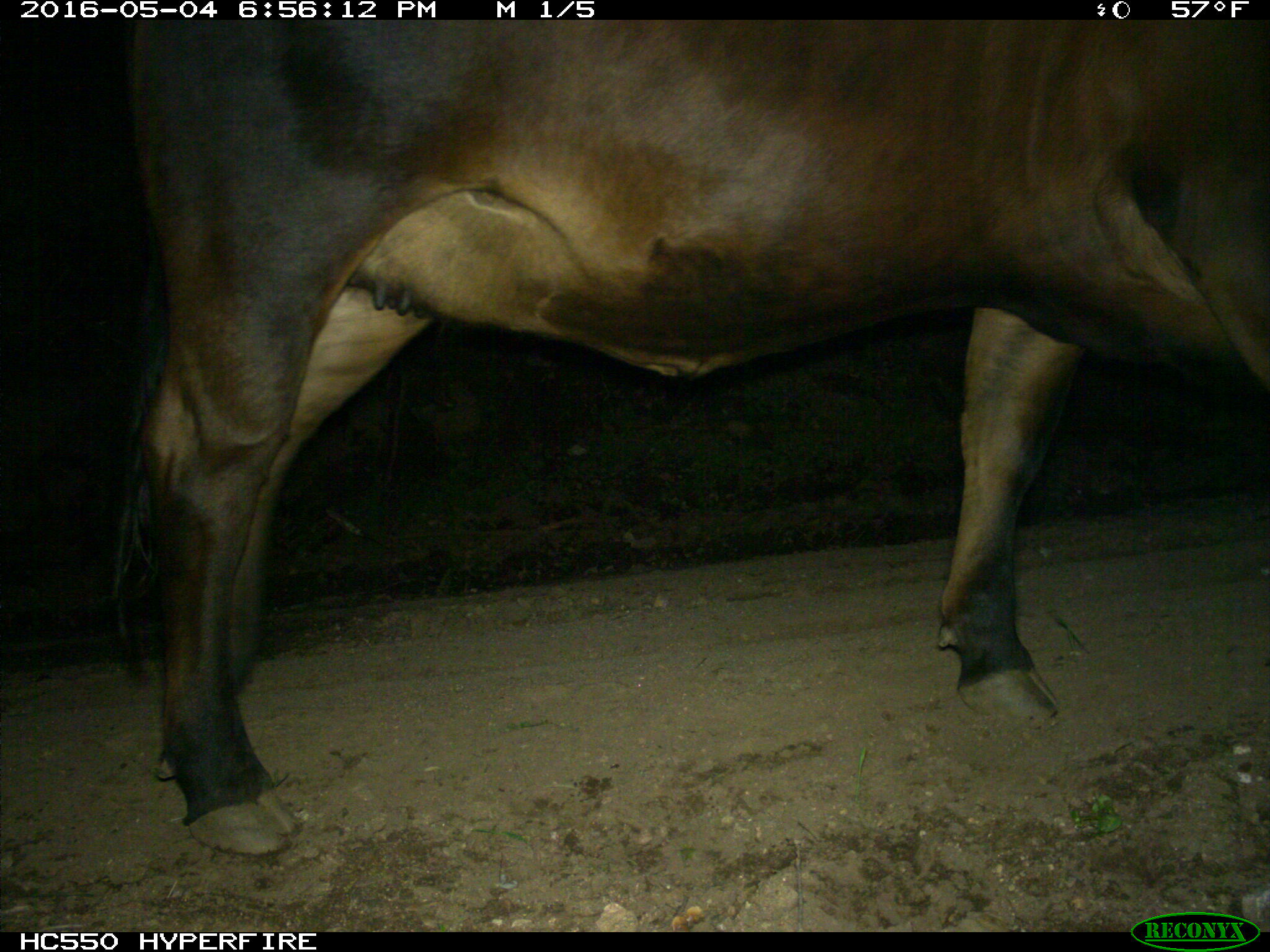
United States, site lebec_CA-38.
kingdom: Animalia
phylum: Chordata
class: Mammalia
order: Artiodactyla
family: Bovidae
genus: Bos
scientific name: Bos taurus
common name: domestic cow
Bos taurus (domestic cow).